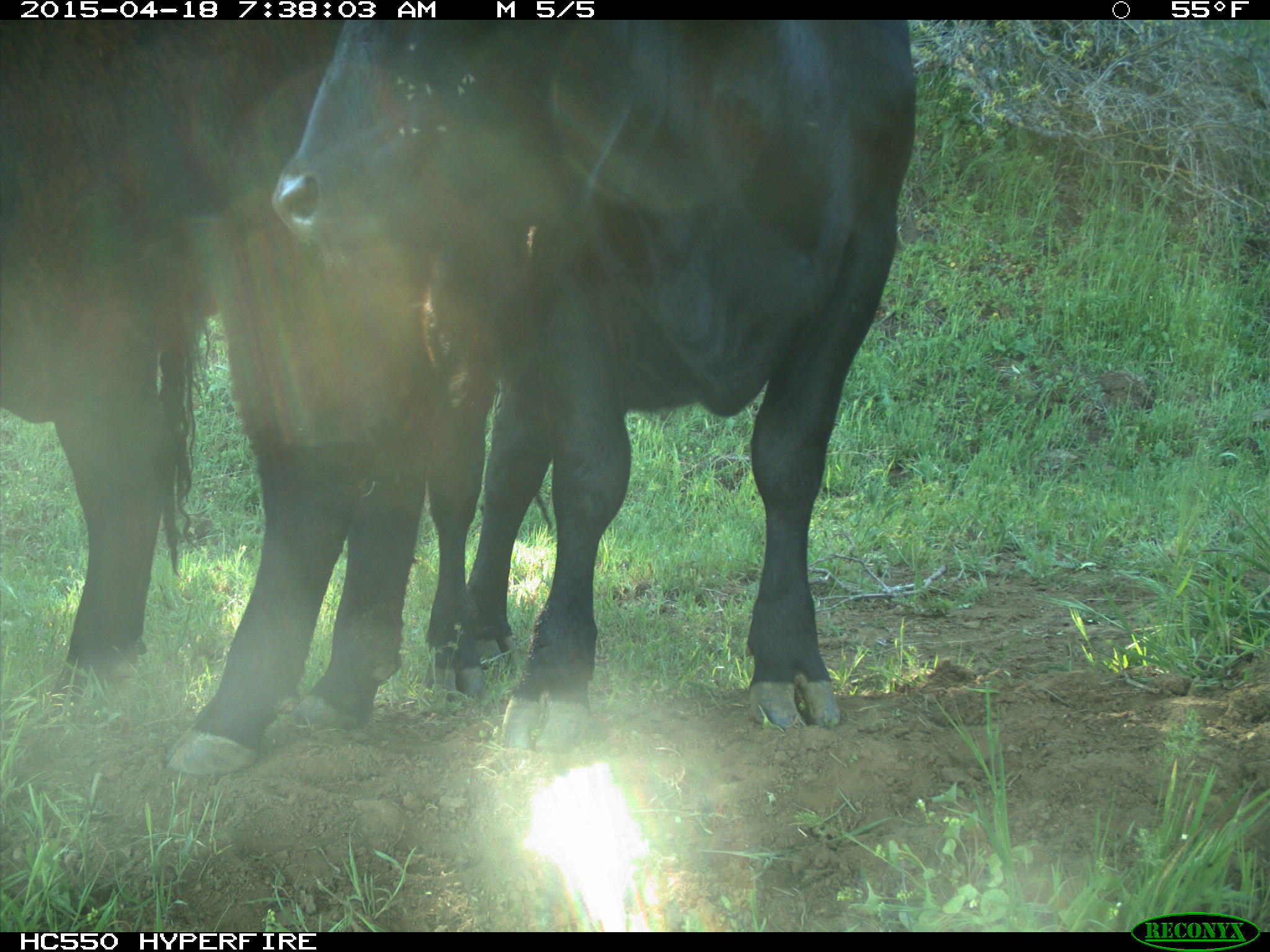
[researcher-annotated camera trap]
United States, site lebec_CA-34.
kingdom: Animalia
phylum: Chordata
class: Mammalia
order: Artiodactyla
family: Bovidae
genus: Bos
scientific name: Bos taurus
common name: domestic cow